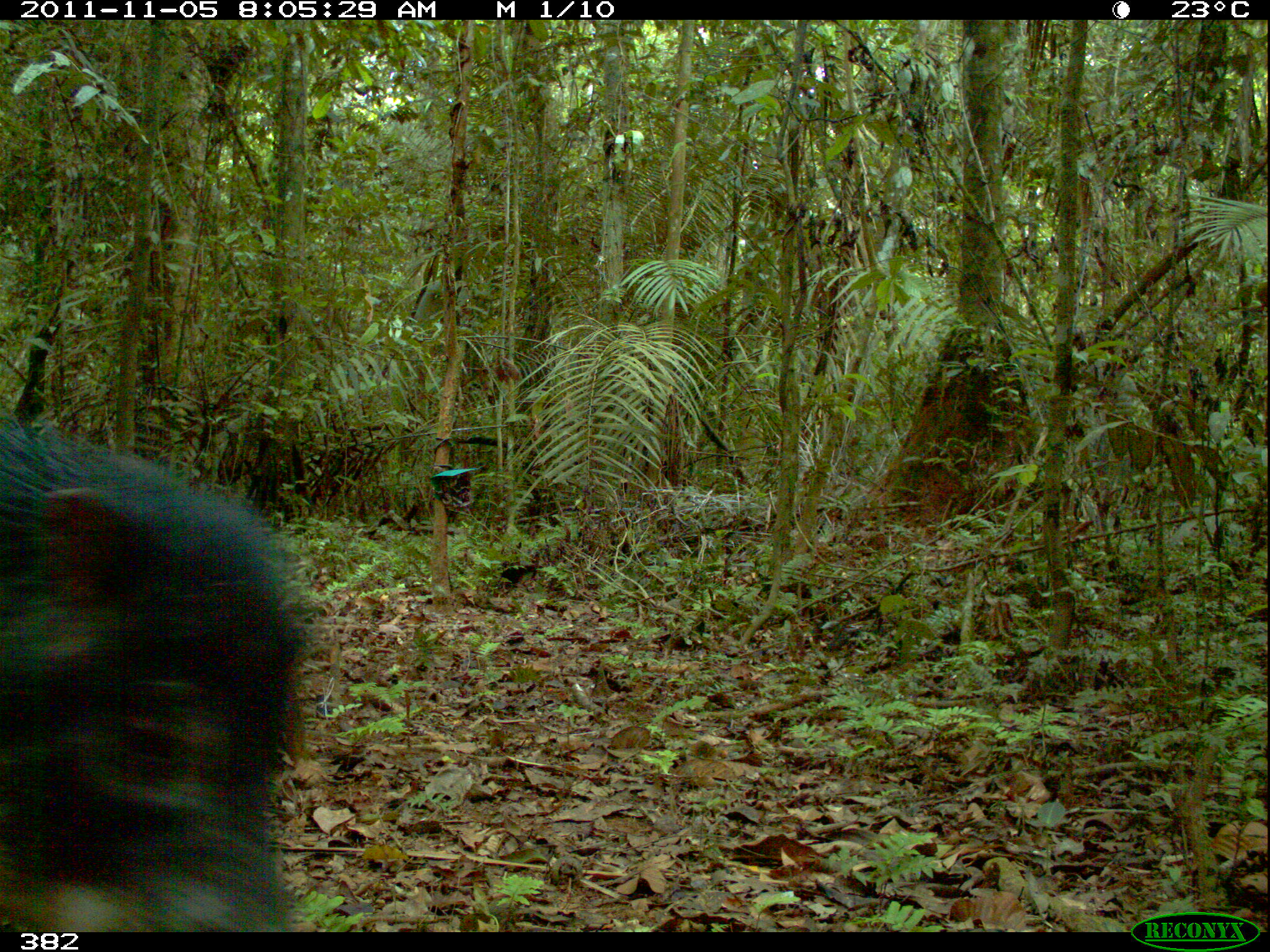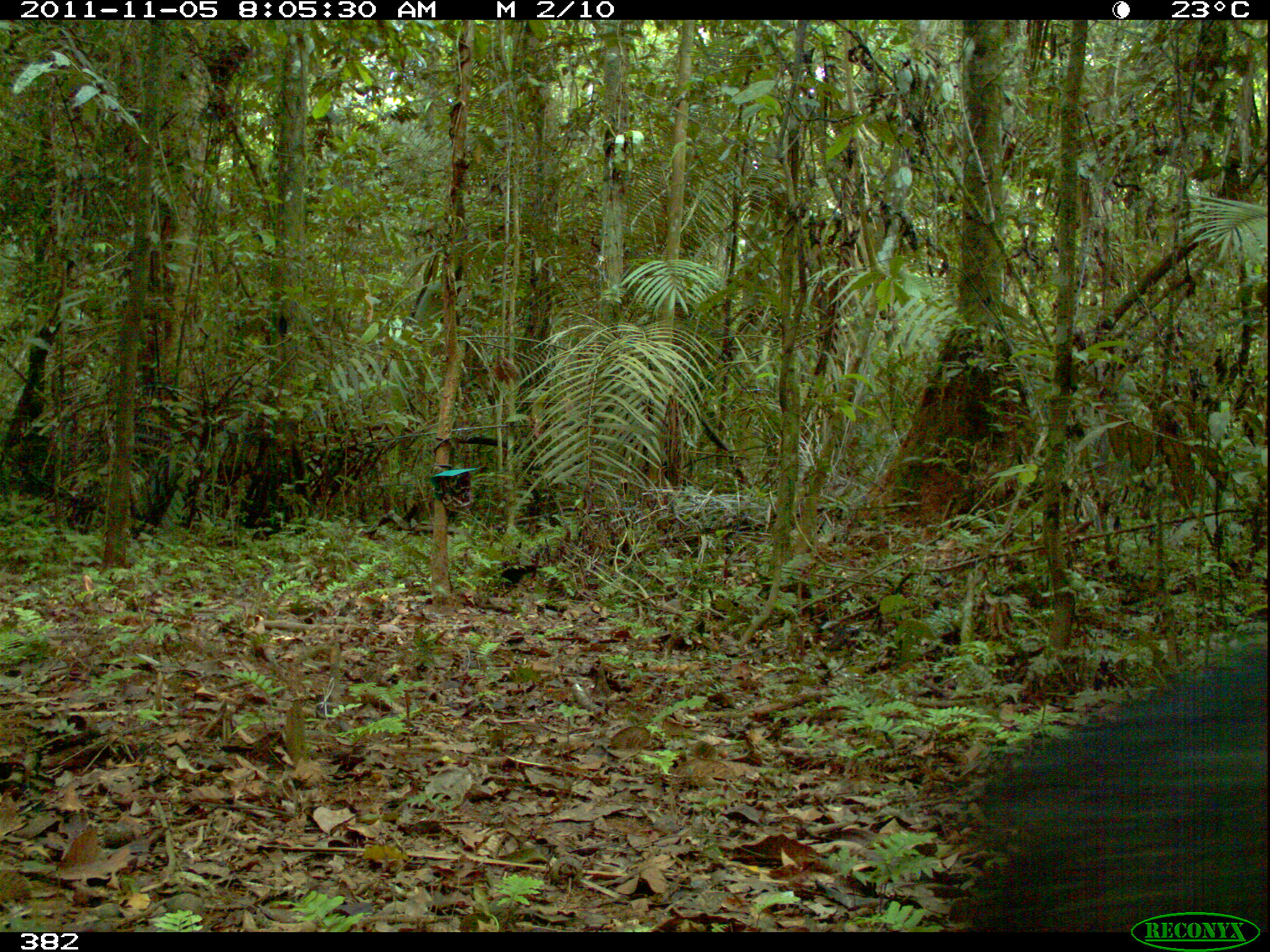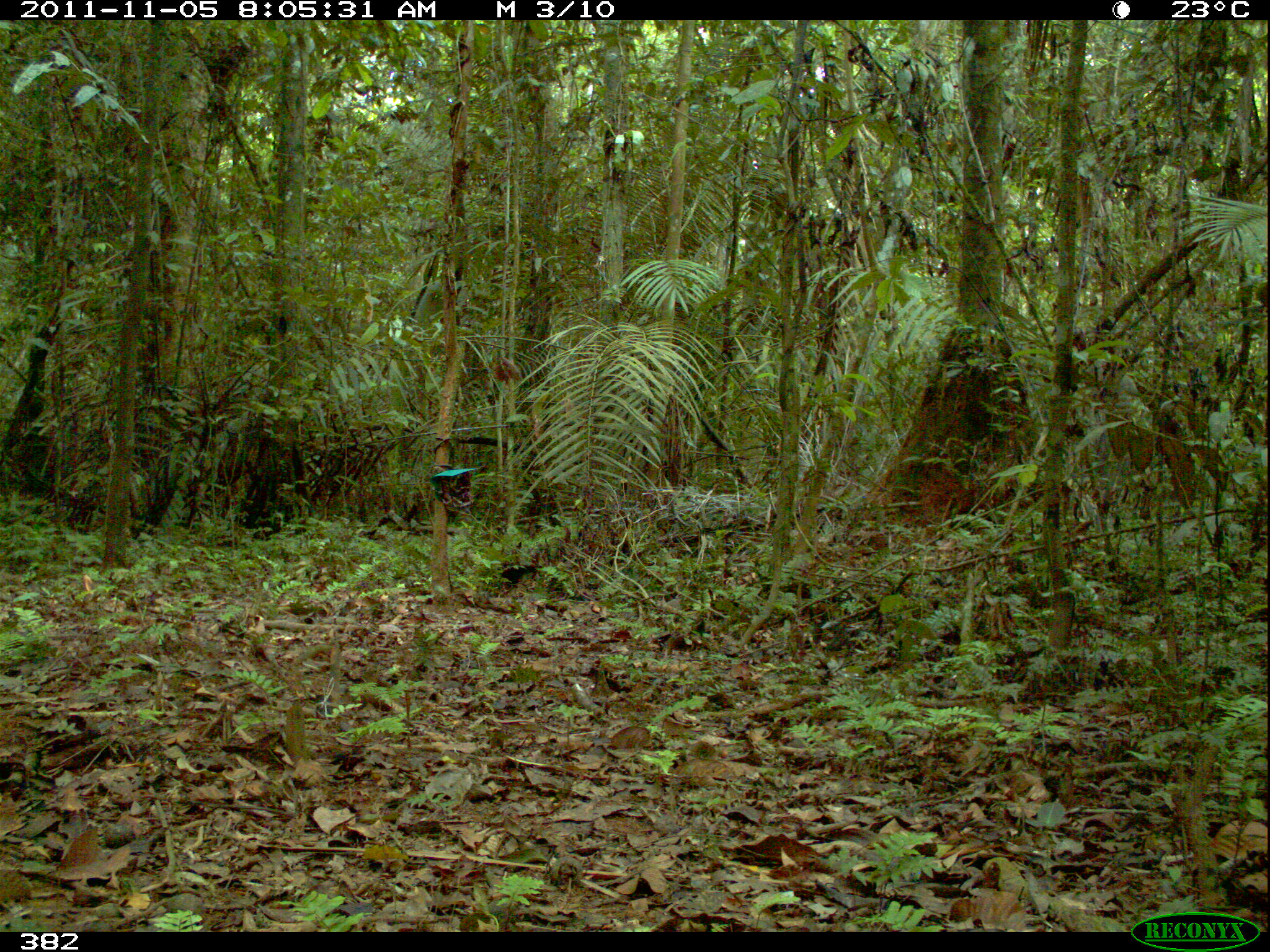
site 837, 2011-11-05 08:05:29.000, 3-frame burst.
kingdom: Animalia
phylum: Chordata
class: Mammalia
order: Artiodactyla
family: Tayassuidae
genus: Tayassu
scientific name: Tayassu pecari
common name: white-lipped peccary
Tayassu pecari (white-lipped peccary).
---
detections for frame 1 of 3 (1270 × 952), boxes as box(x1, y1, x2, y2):
tayassu pecari: box(0, 413, 306, 932)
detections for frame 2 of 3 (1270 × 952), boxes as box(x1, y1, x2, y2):
tayassu pecari: box(946, 634, 1267, 934)